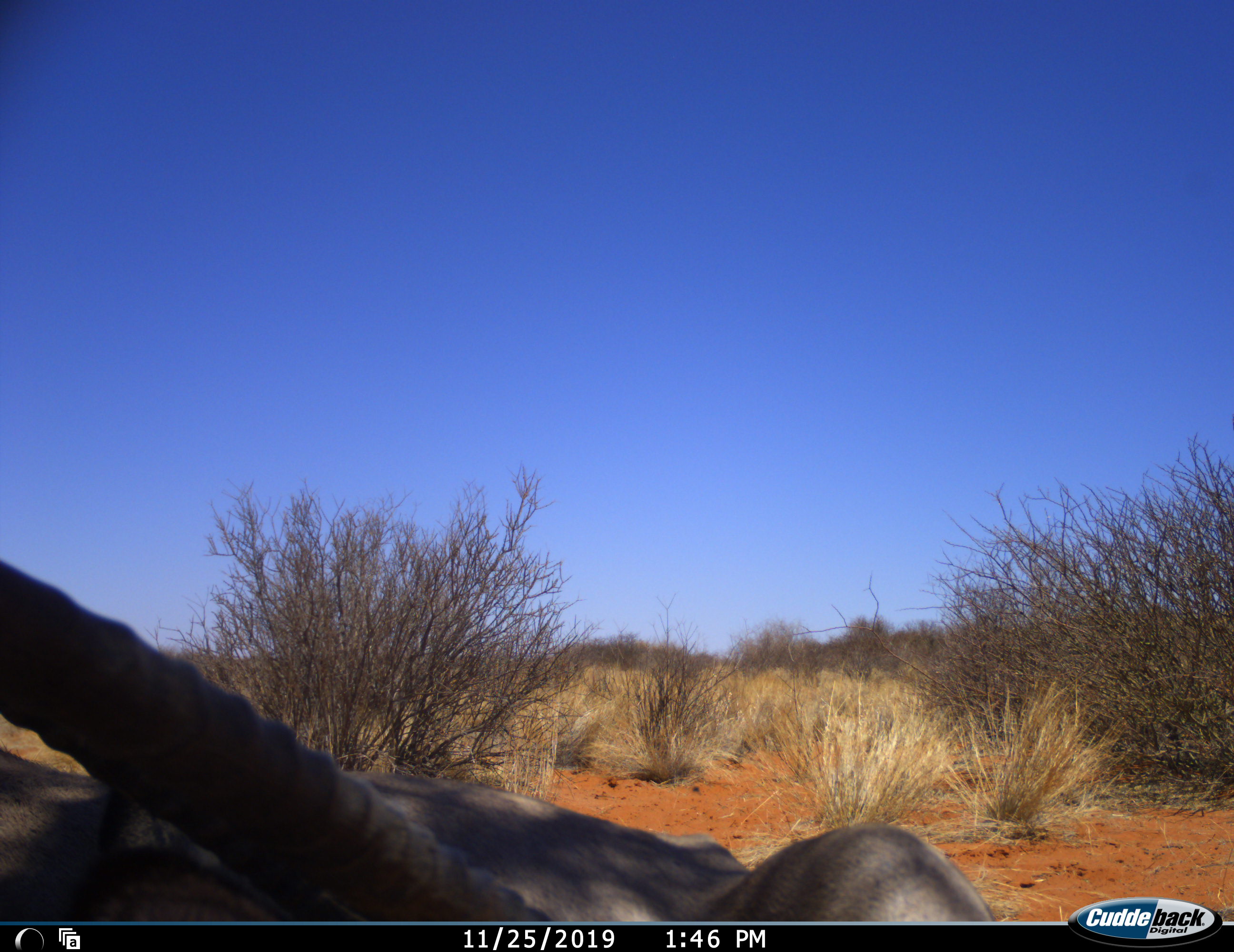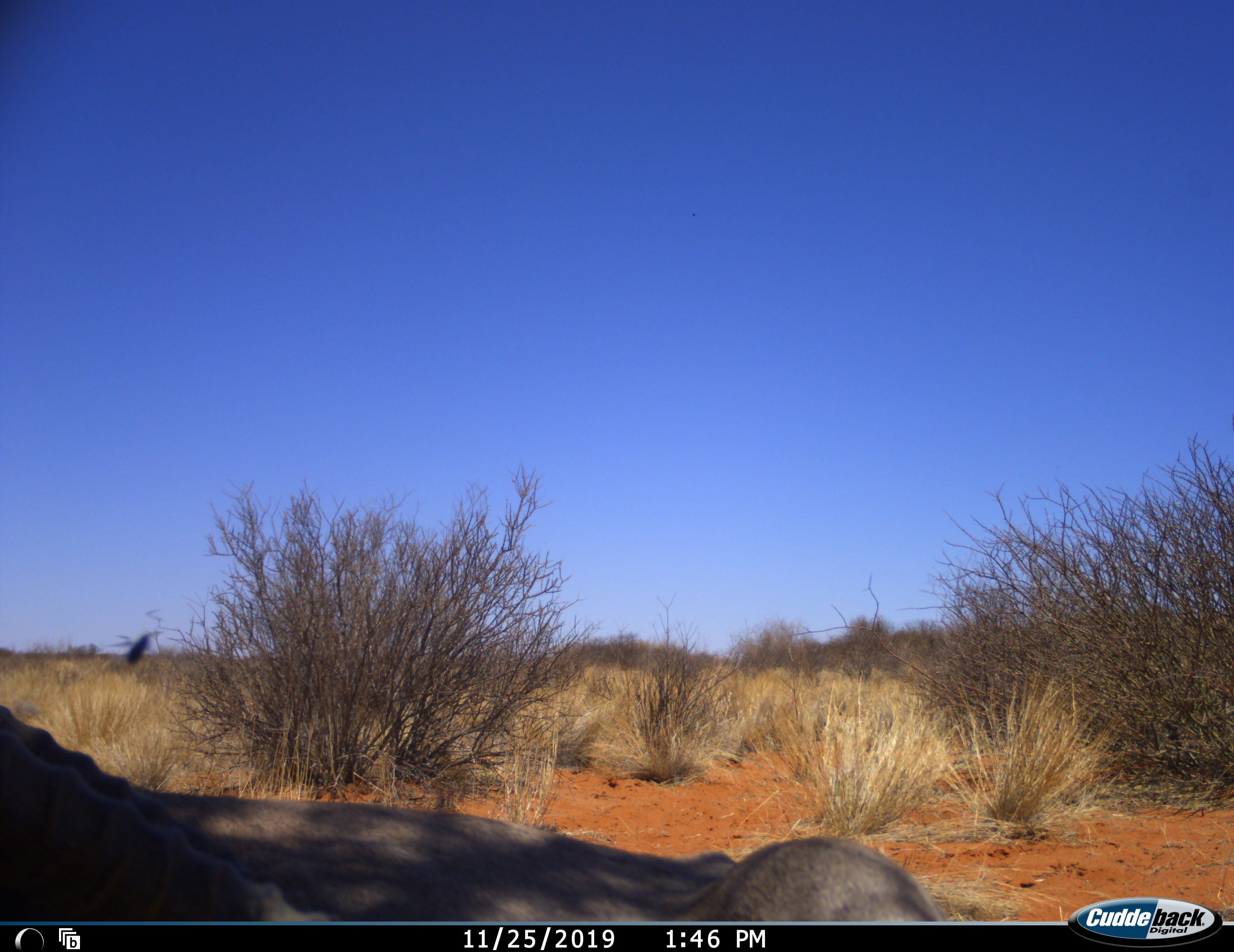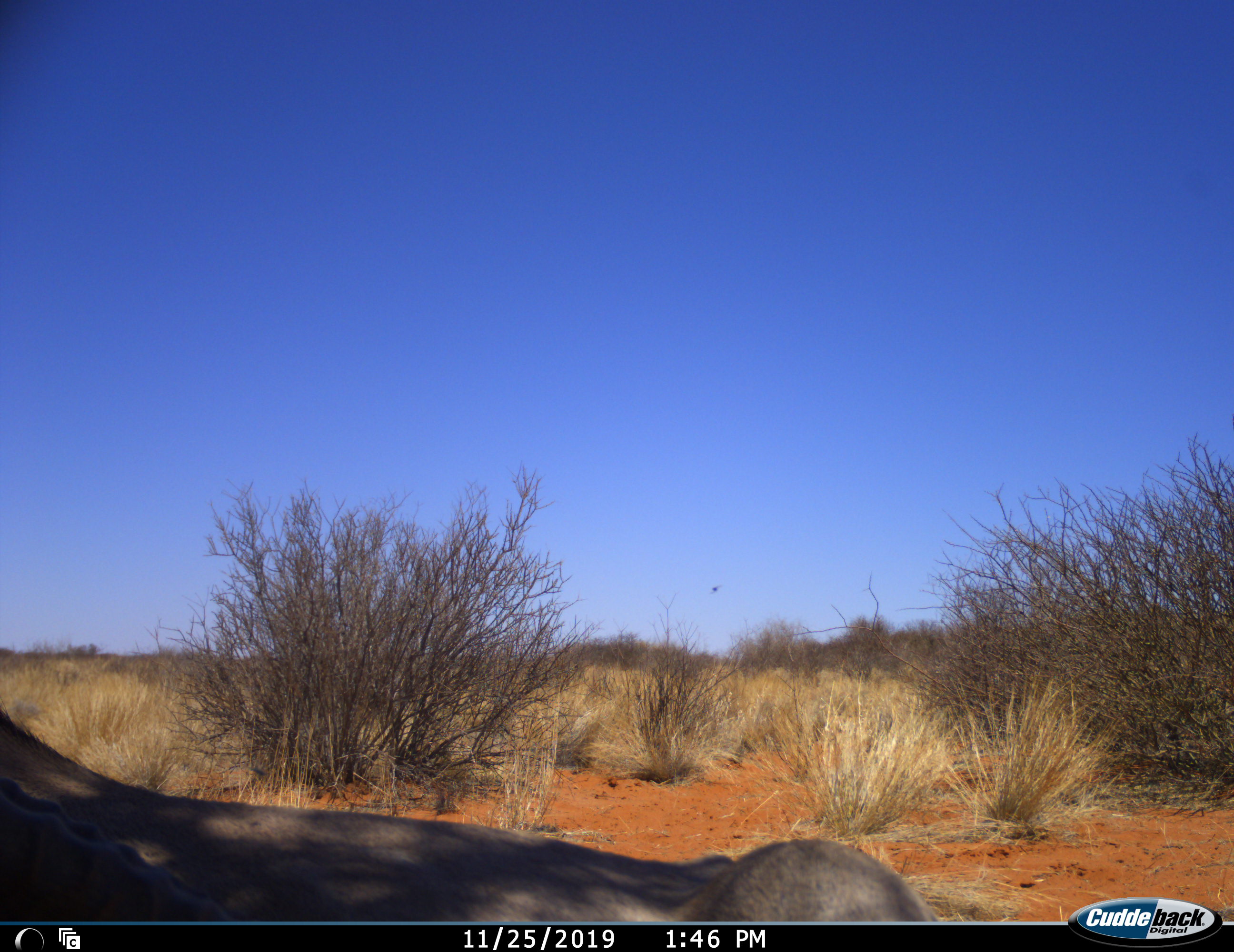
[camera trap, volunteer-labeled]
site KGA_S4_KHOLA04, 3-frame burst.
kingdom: Animalia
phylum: Chordata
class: Mammalia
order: Artiodactyla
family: Bovidae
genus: Oryx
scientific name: Oryx gazella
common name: gemsbok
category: oryx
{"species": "oryx (gemsbok) (Oryx gazella)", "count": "1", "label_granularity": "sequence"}